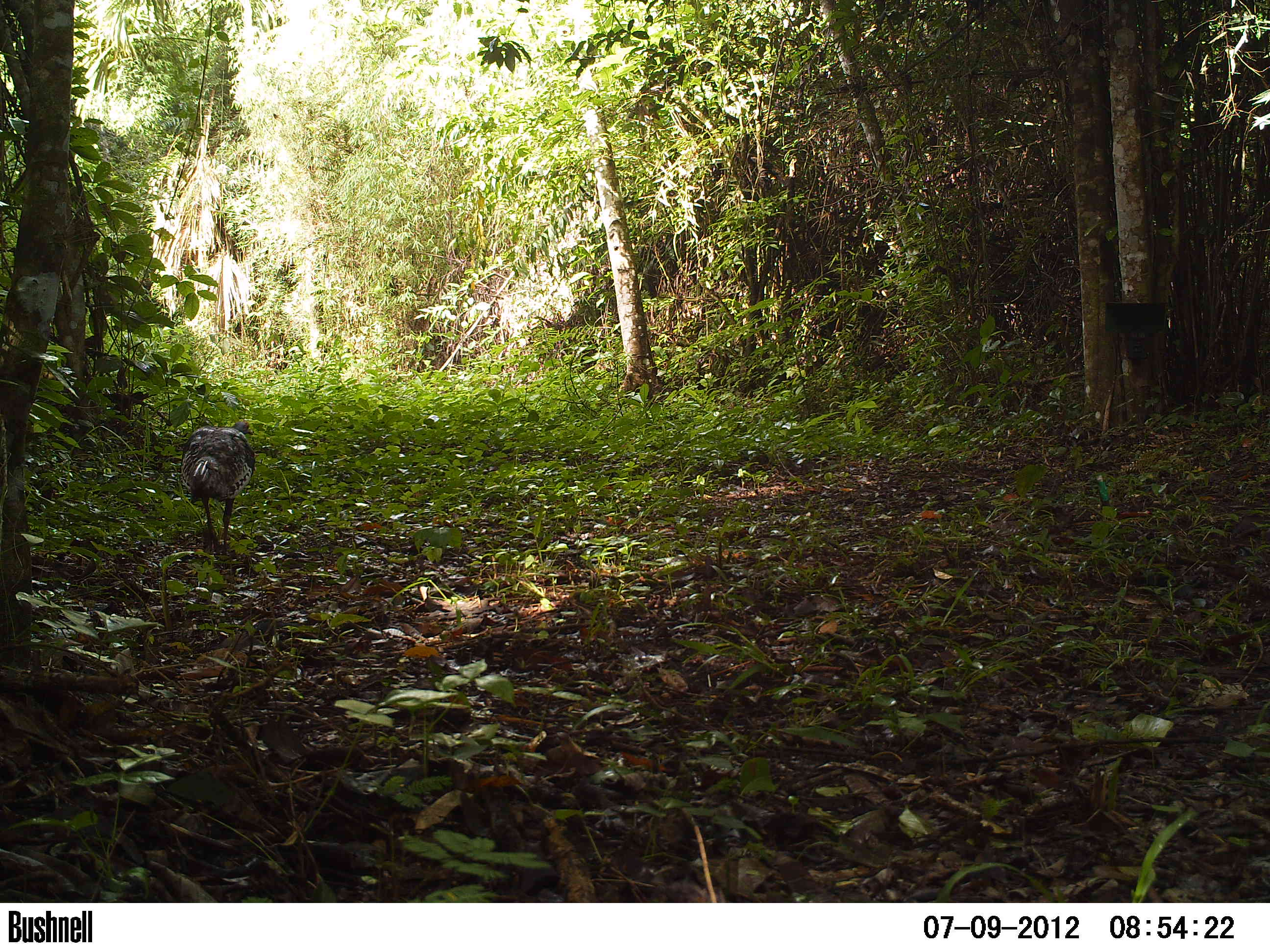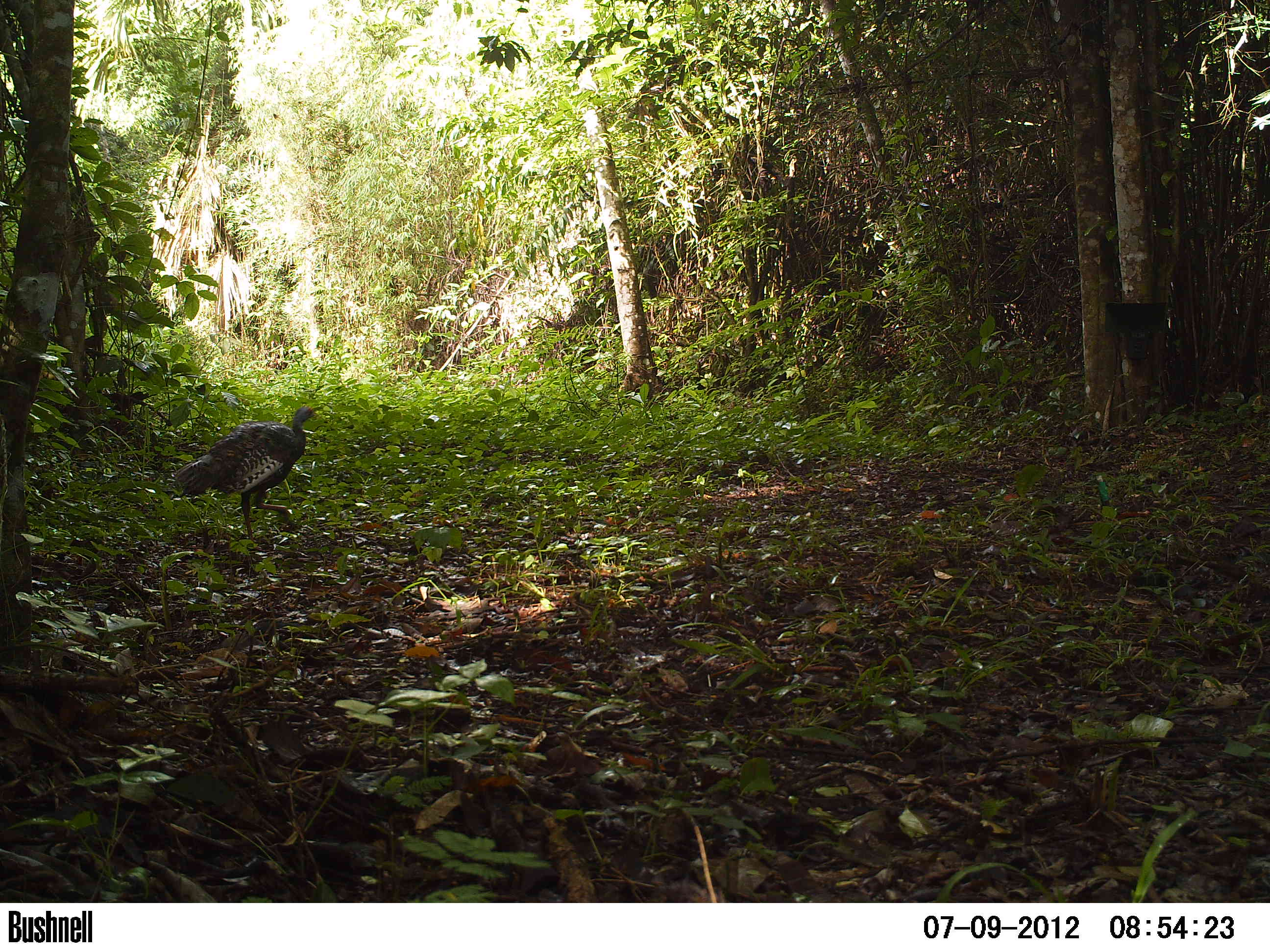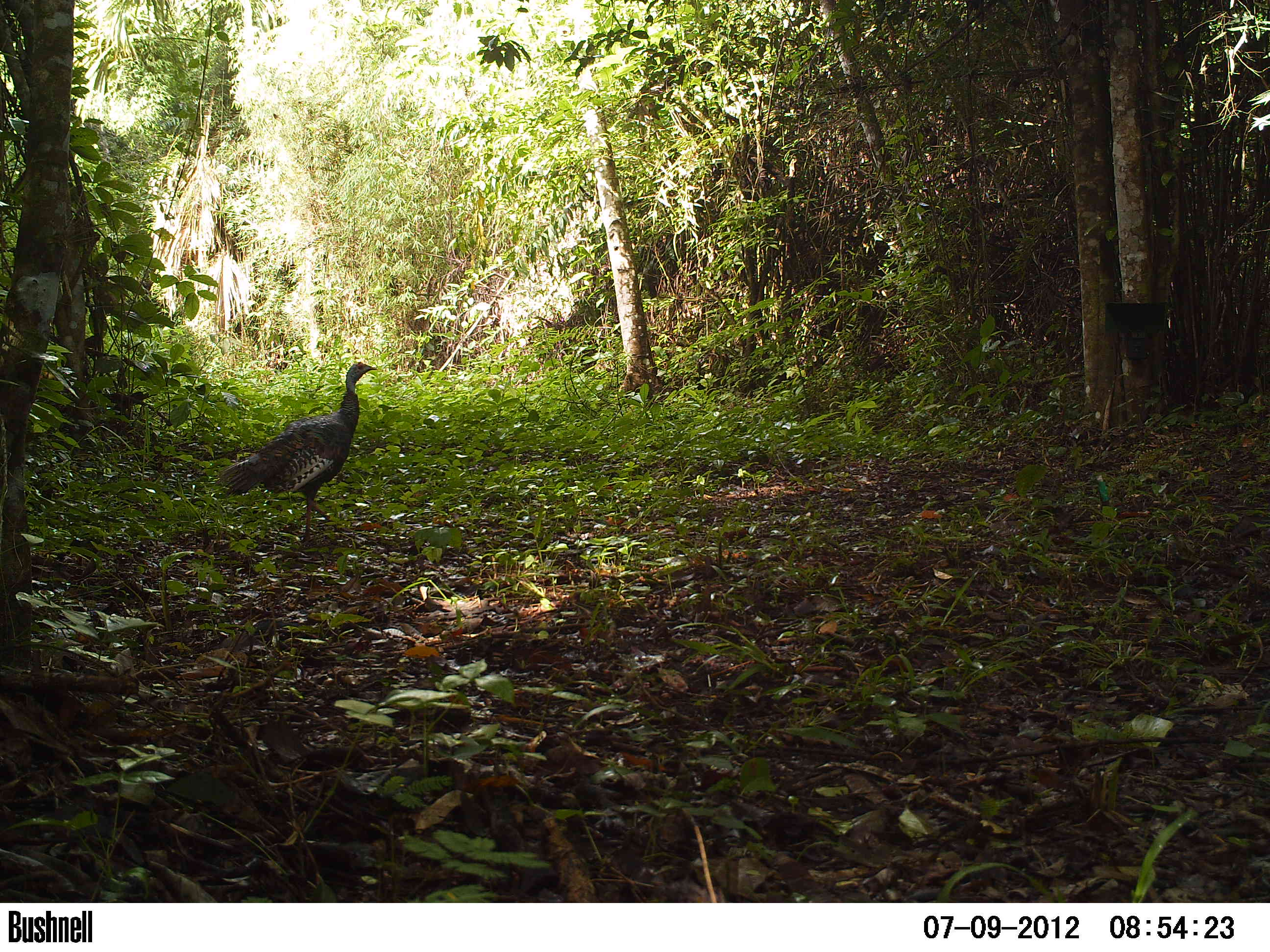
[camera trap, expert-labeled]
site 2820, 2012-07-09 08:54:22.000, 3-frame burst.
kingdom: Animalia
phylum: Chordata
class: Aves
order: Galliformes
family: Phasianidae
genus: Meleagris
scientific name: Meleagris ocellata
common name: ocellated turkey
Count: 1.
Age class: adult.